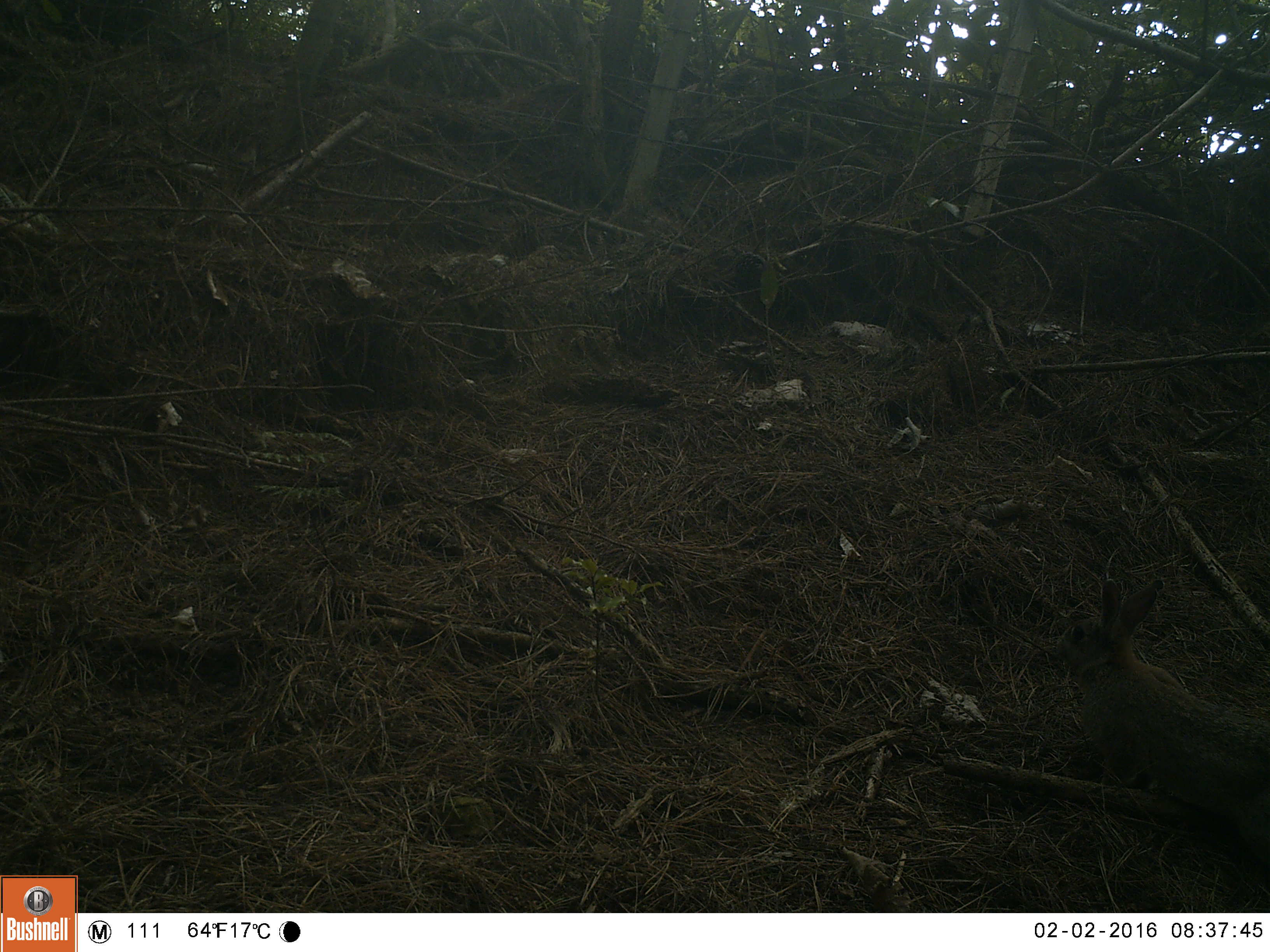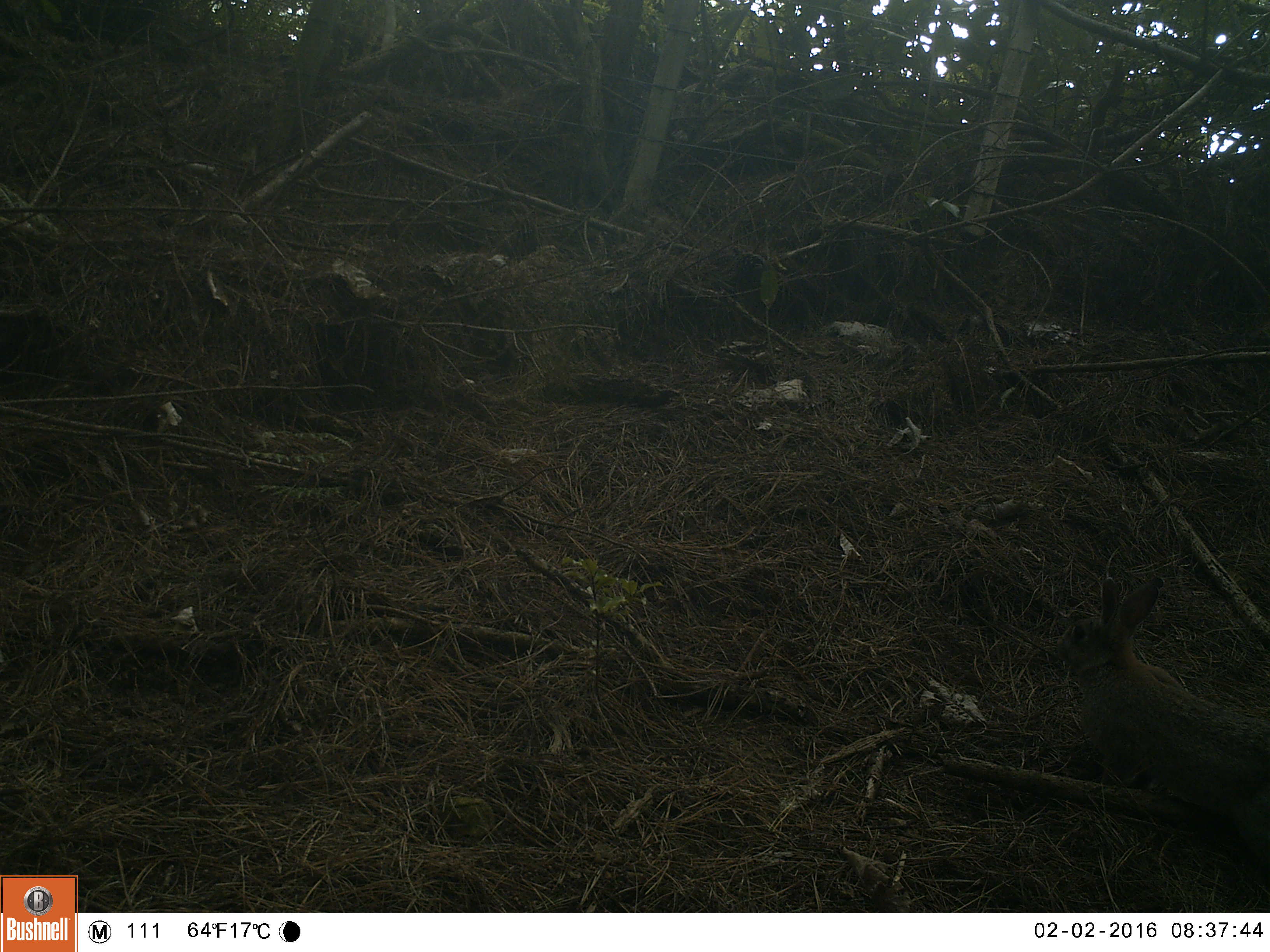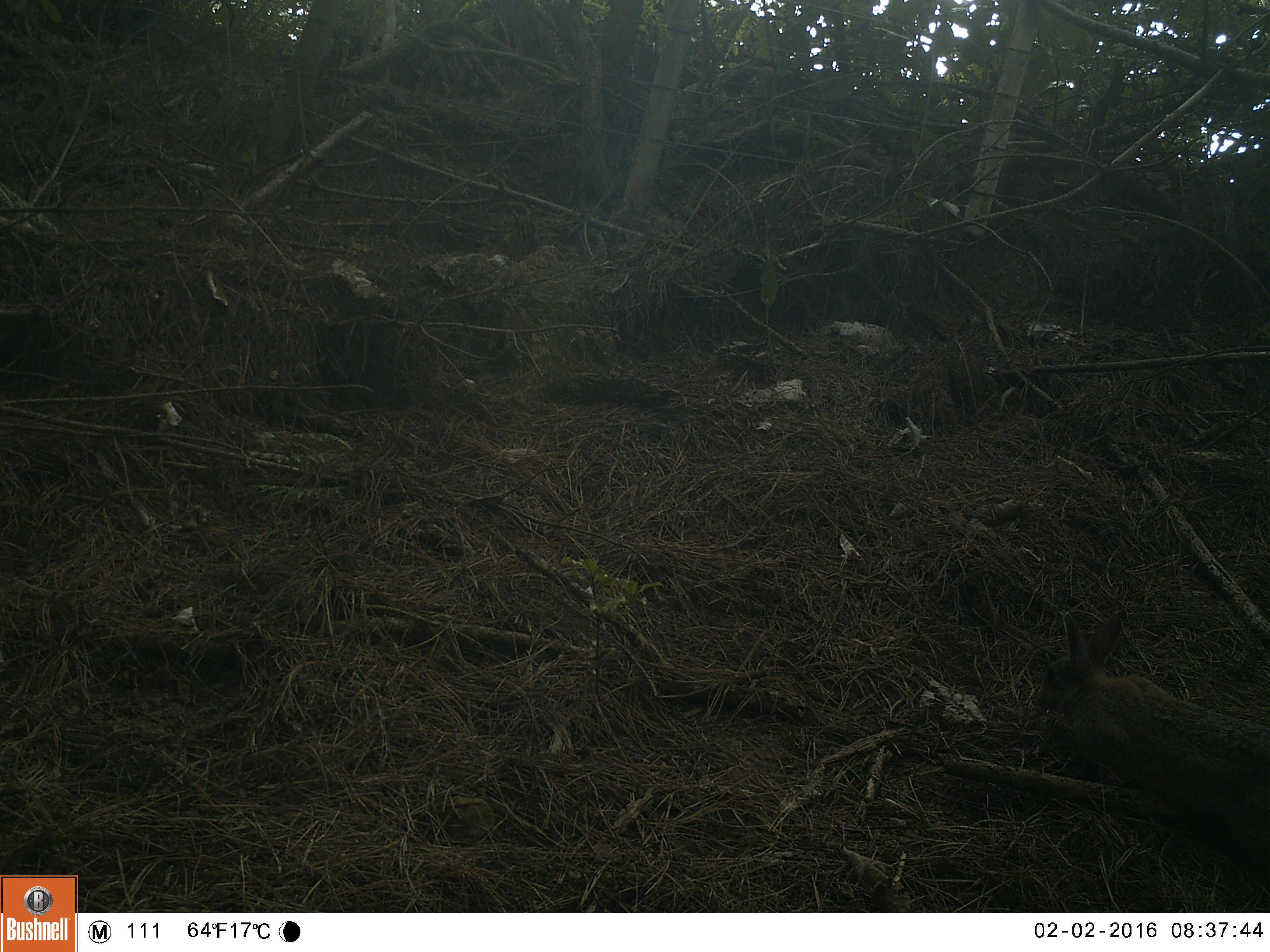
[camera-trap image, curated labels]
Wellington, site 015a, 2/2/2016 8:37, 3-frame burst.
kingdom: Animalia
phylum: Chordata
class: Mammalia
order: Lagomorpha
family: Leporidae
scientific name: Leporidae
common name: rabbit